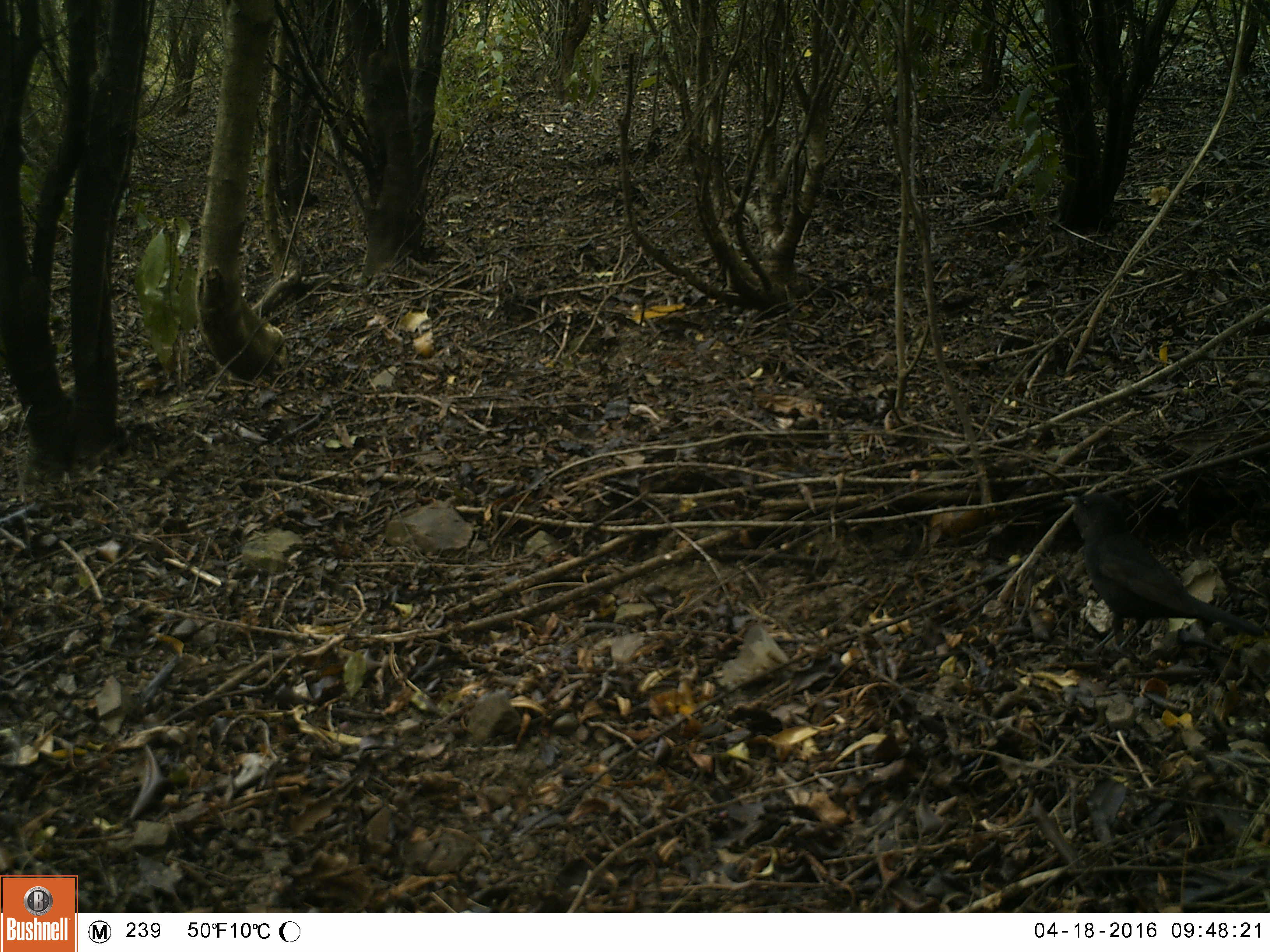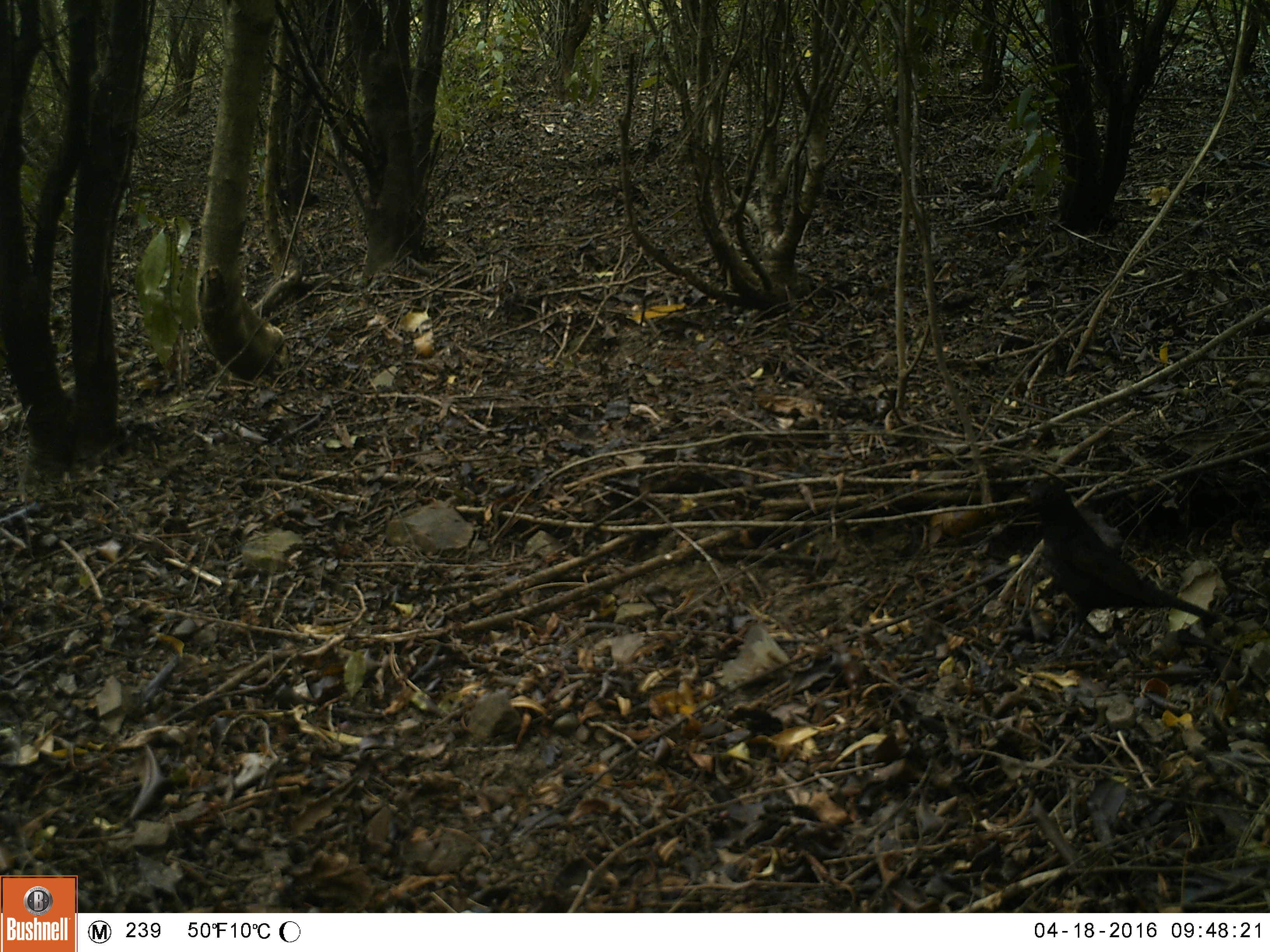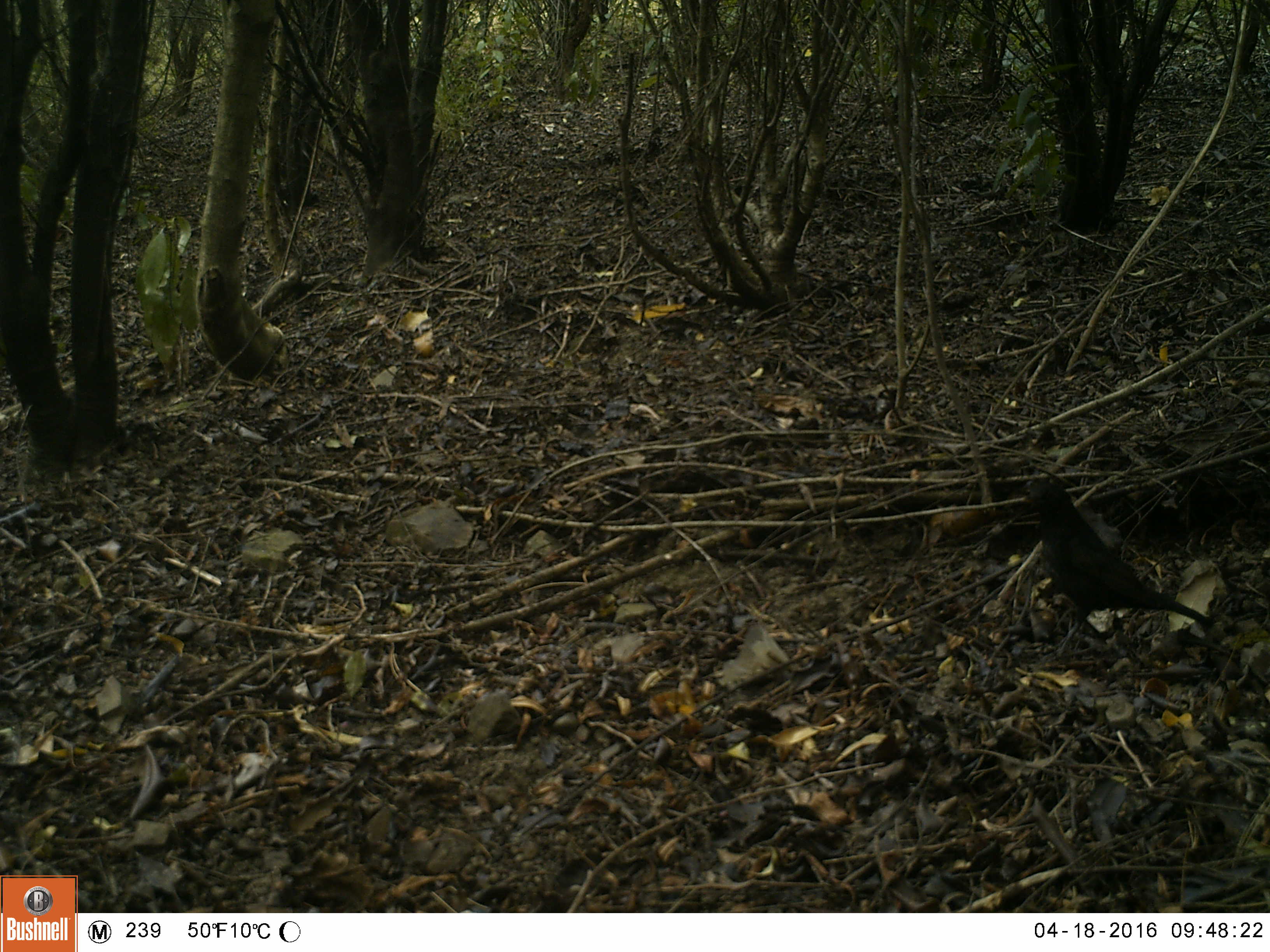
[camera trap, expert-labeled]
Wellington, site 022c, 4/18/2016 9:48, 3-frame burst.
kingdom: Animalia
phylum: Chordata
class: Aves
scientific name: Aves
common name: bird